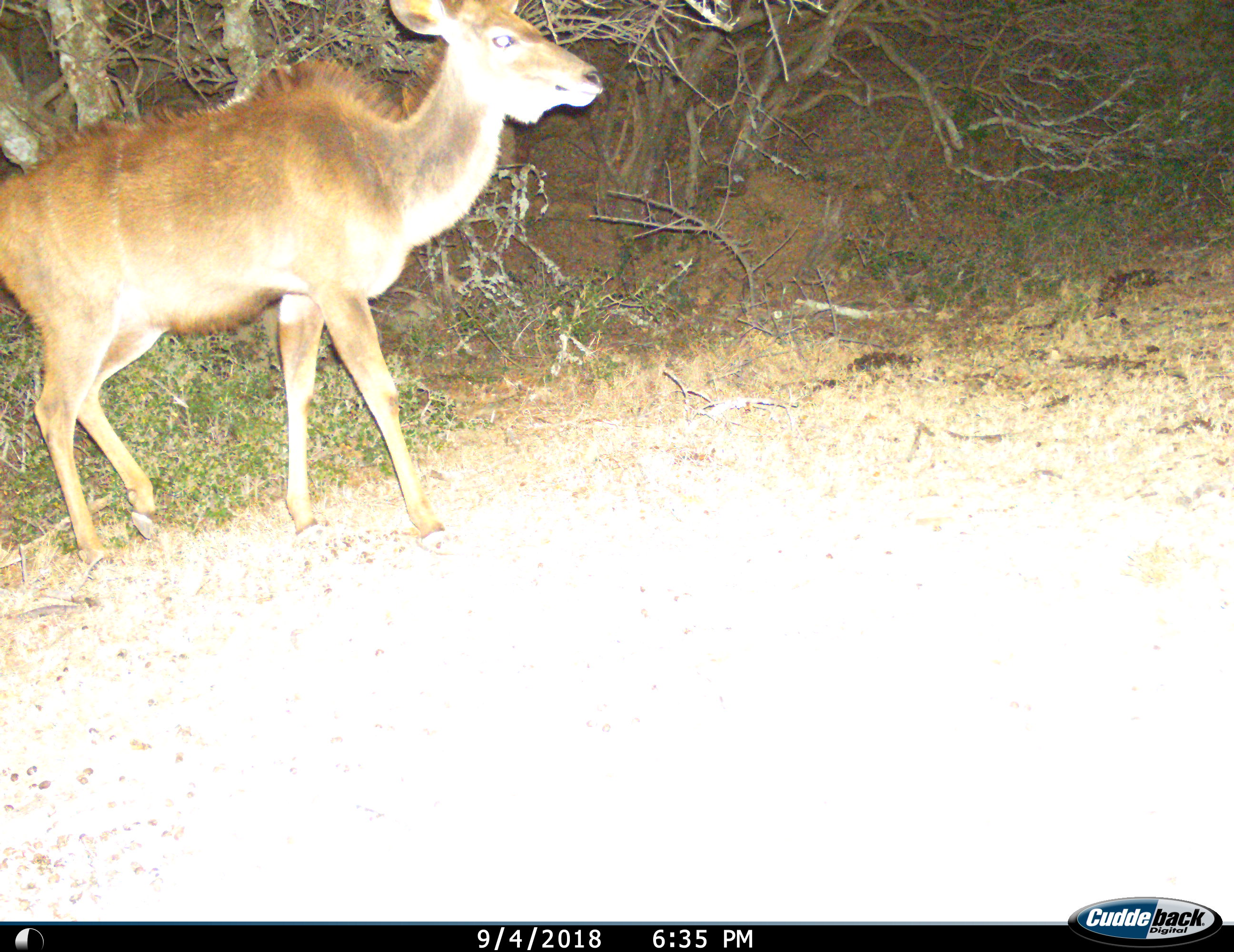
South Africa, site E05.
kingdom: Animalia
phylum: Chordata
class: Mammalia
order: Artiodactyla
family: Bovidae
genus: Tragelaphus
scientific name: Tragelaphus strepsiceros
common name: greater kudu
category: kudu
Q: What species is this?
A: Kudu (greater kudu) (Tragelaphus strepsiceros).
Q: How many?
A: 1.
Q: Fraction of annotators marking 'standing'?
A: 11%.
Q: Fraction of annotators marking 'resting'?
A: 0%.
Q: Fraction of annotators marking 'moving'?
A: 89%.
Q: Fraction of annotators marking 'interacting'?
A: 0%.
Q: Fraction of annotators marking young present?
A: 0%.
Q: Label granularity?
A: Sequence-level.